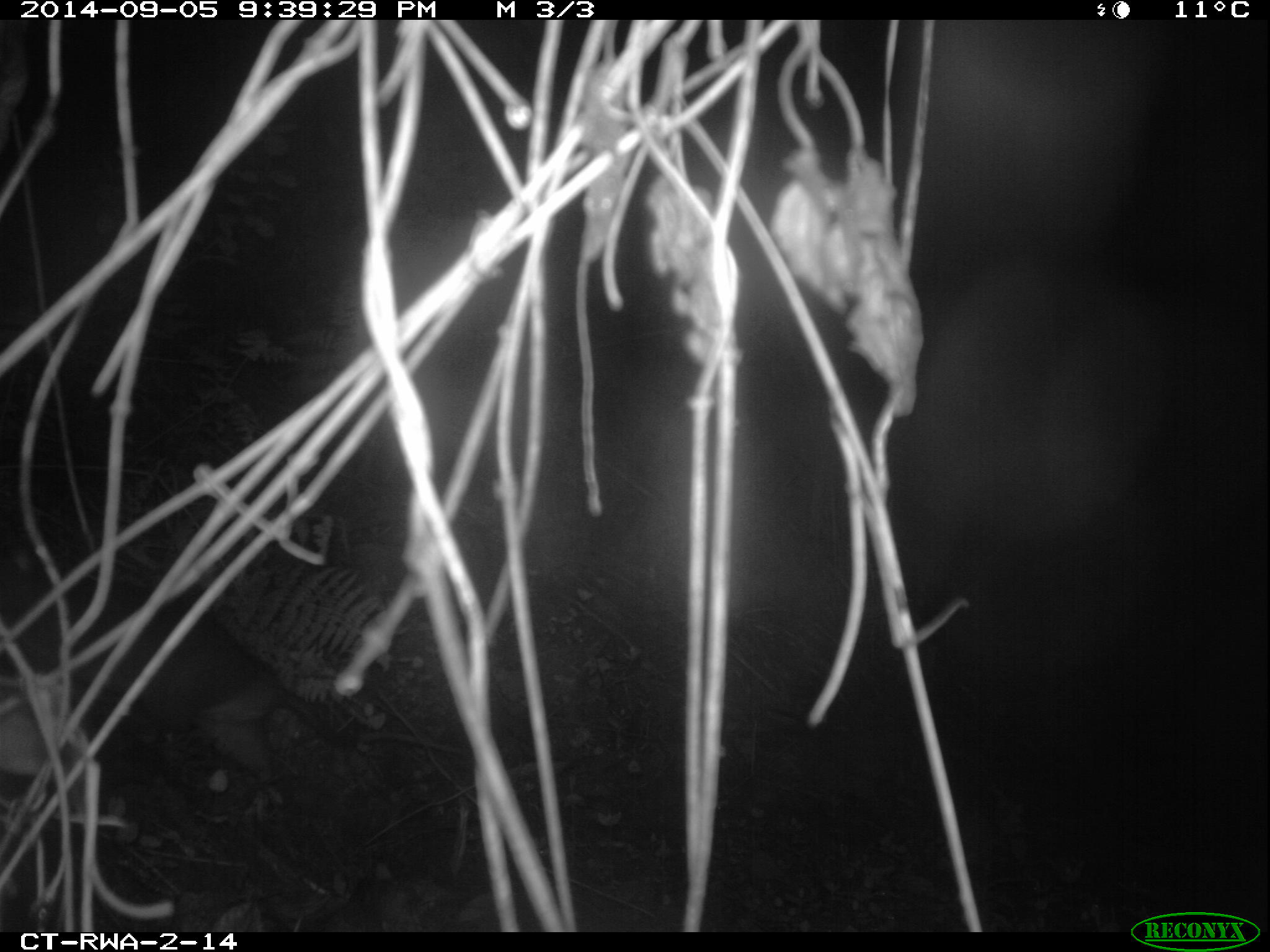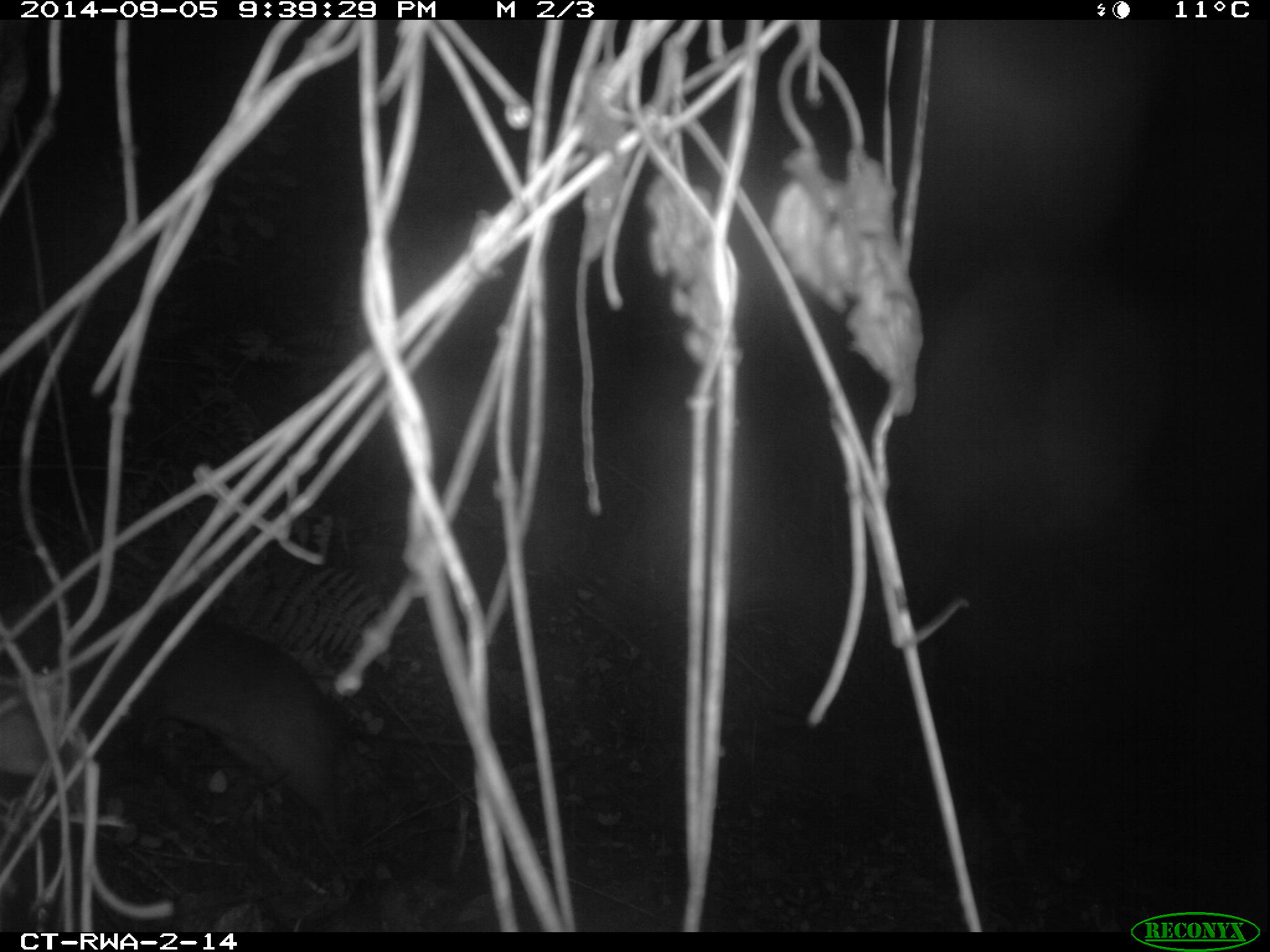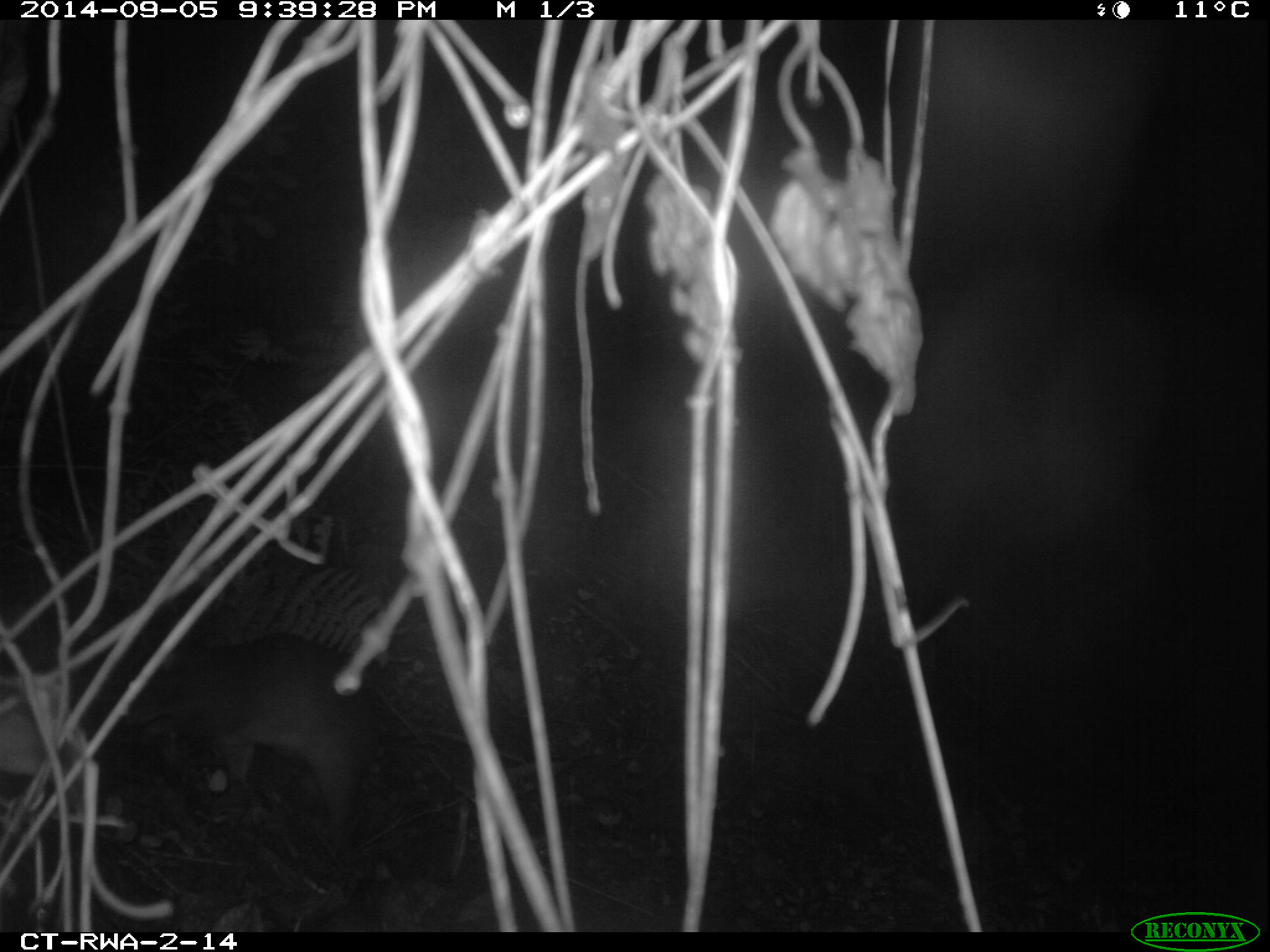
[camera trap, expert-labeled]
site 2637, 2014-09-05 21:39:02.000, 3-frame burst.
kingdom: Animalia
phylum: Chordata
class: Mammalia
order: Rodentia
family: Nesomyidae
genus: Cricetomys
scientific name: Cricetomys gambianus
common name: african giant pouched rat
Cricetomys gambianus (african giant pouched rat), count 1.